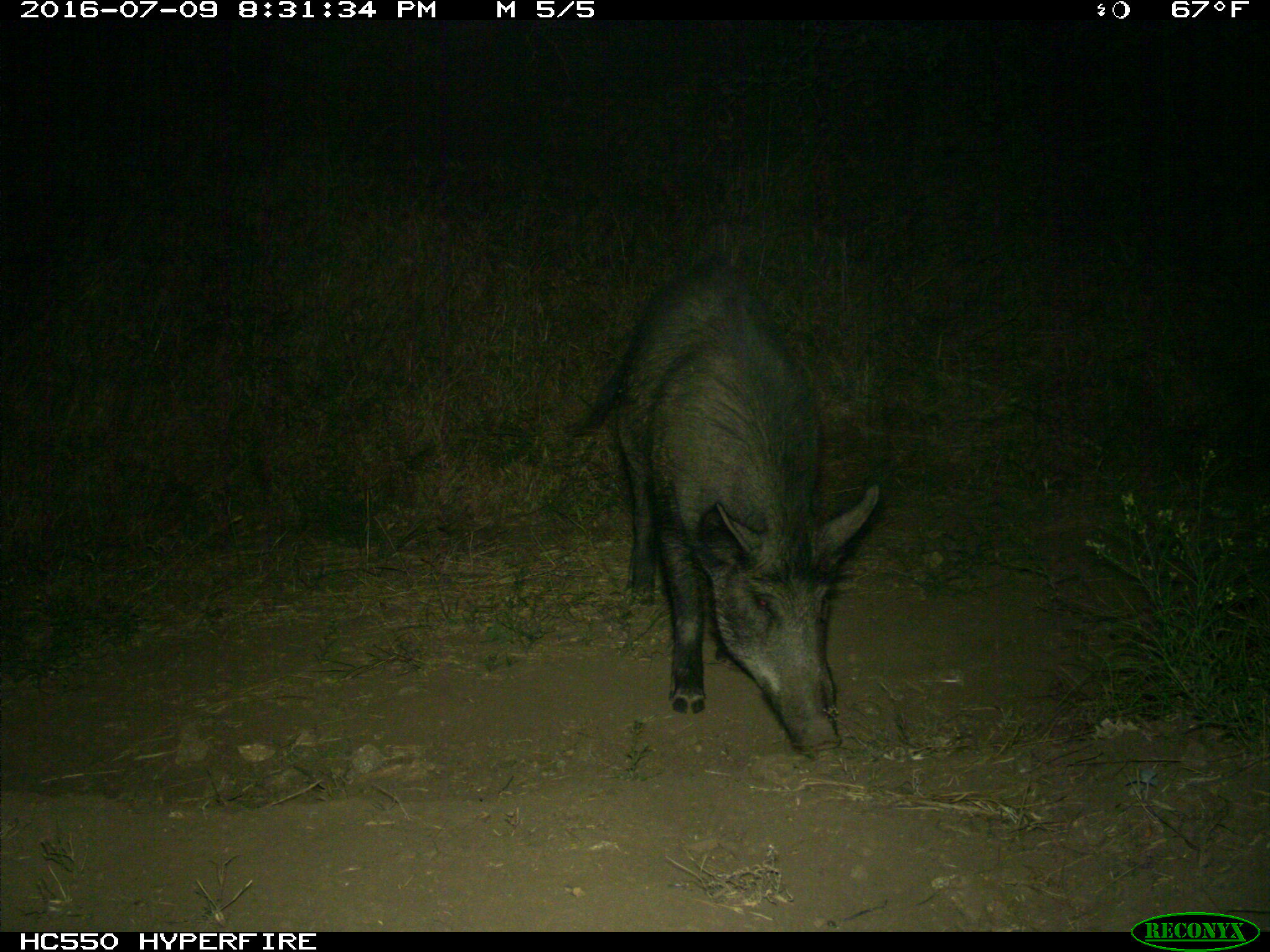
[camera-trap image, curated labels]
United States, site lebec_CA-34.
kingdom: Animalia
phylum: Chordata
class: Mammalia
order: Artiodactyla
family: Suidae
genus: Sus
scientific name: Sus scrofa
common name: wild boar